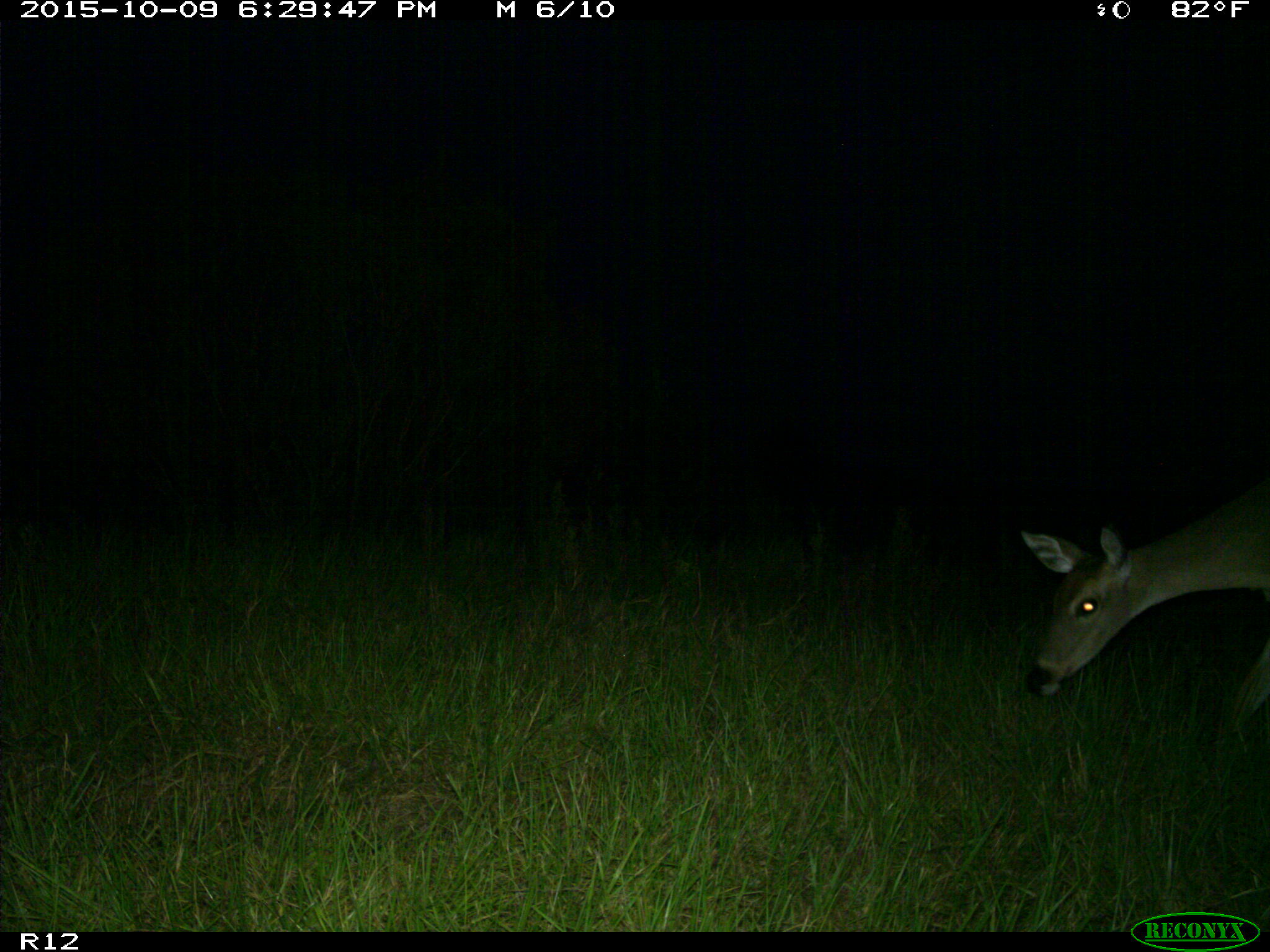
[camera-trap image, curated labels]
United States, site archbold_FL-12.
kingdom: Animalia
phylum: Chordata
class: Mammalia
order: Artiodactyla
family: Cervidae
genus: Odocoileus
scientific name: Odocoileus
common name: deer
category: unidentified deer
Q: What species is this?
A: Unidentified deer (deer) (Odocoileus).